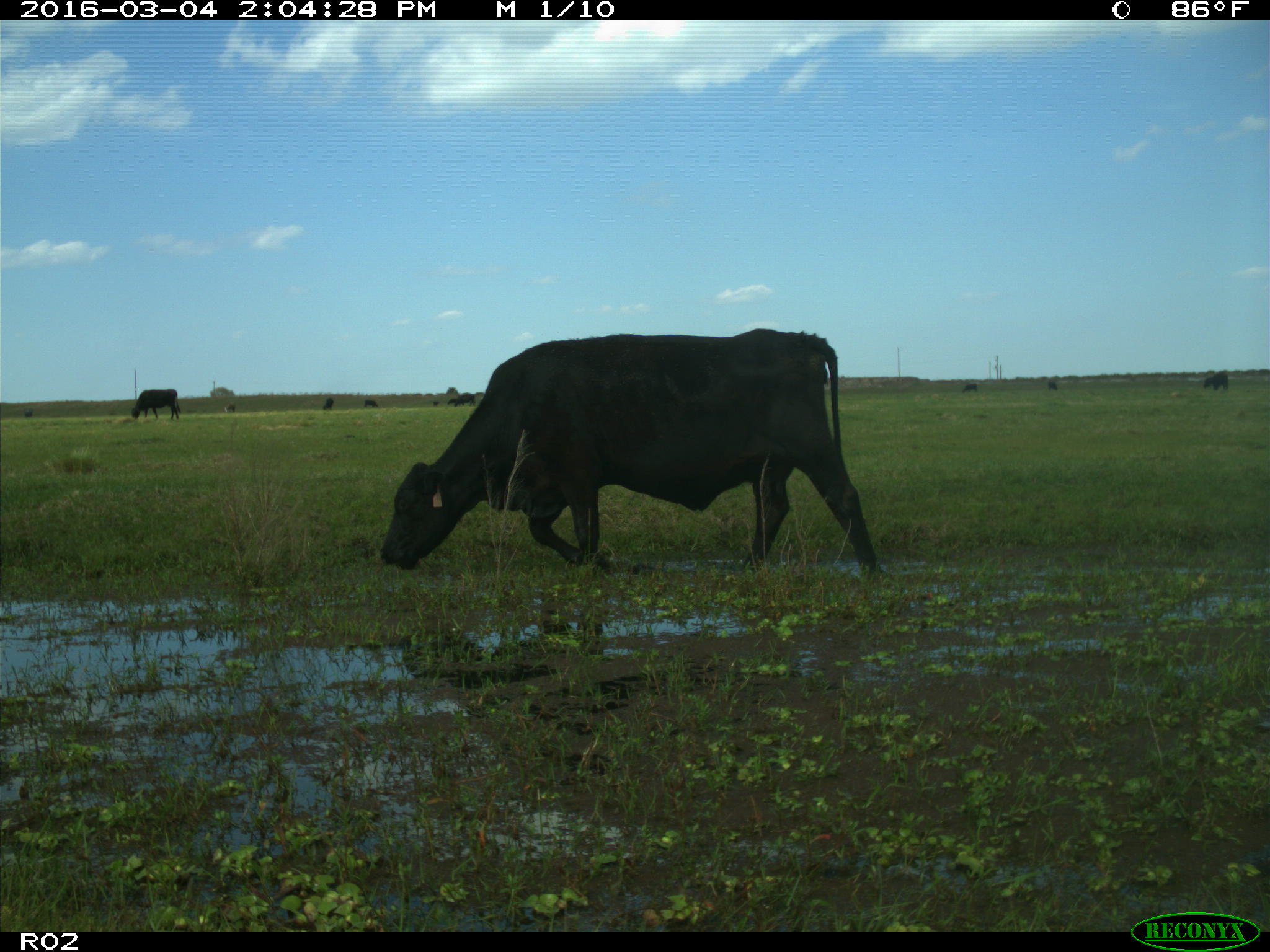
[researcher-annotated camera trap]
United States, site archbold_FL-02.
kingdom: Animalia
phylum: Chordata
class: Mammalia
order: Artiodactyla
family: Bovidae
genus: Bos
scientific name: Bos taurus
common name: domestic cow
Bos taurus (domestic cow).